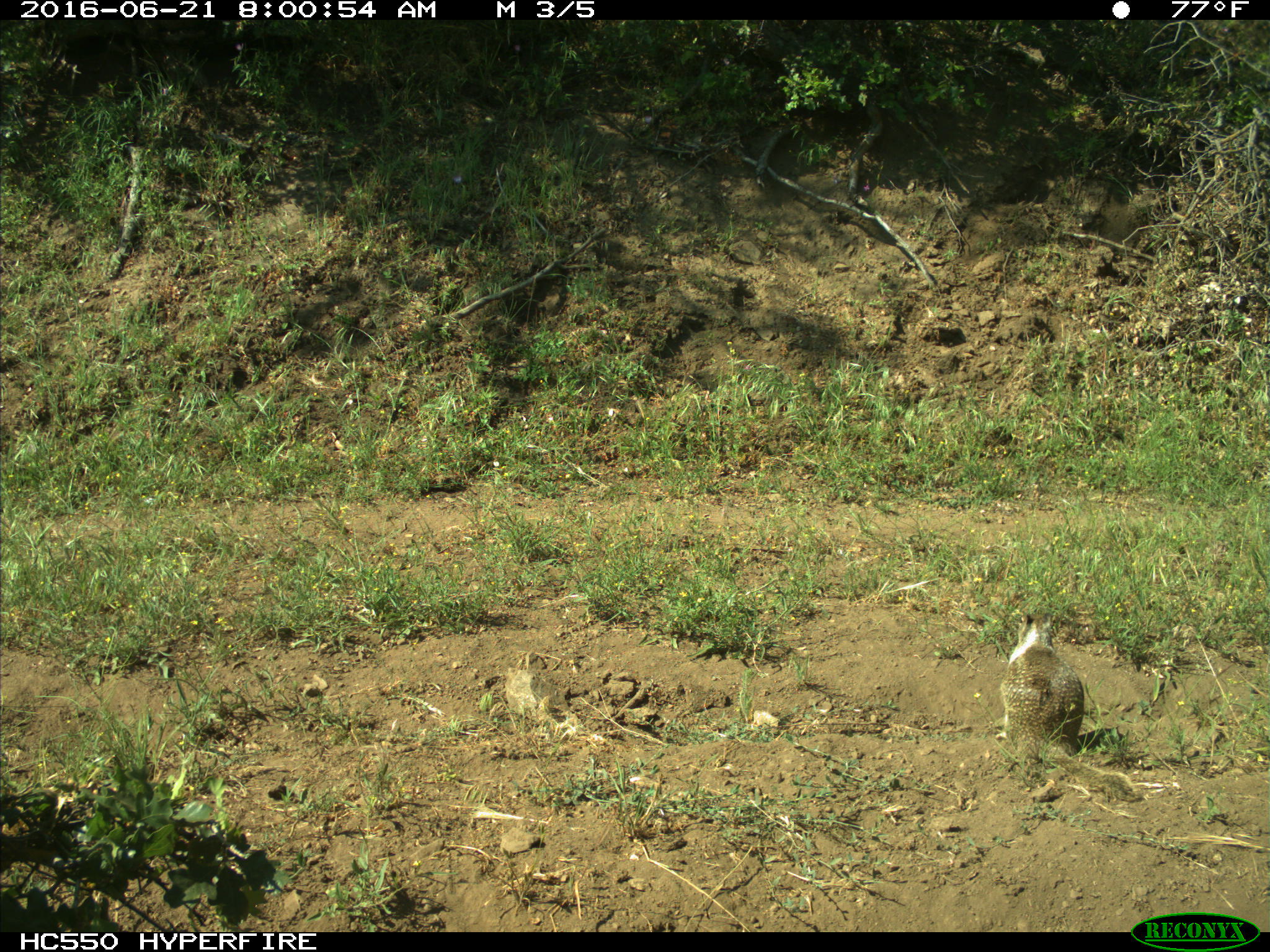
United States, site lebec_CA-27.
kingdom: Animalia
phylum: Chordata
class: Mammalia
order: Rodentia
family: Sciuridae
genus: Otospermophilus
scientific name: Otospermophilus beecheyi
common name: california ground squirrel